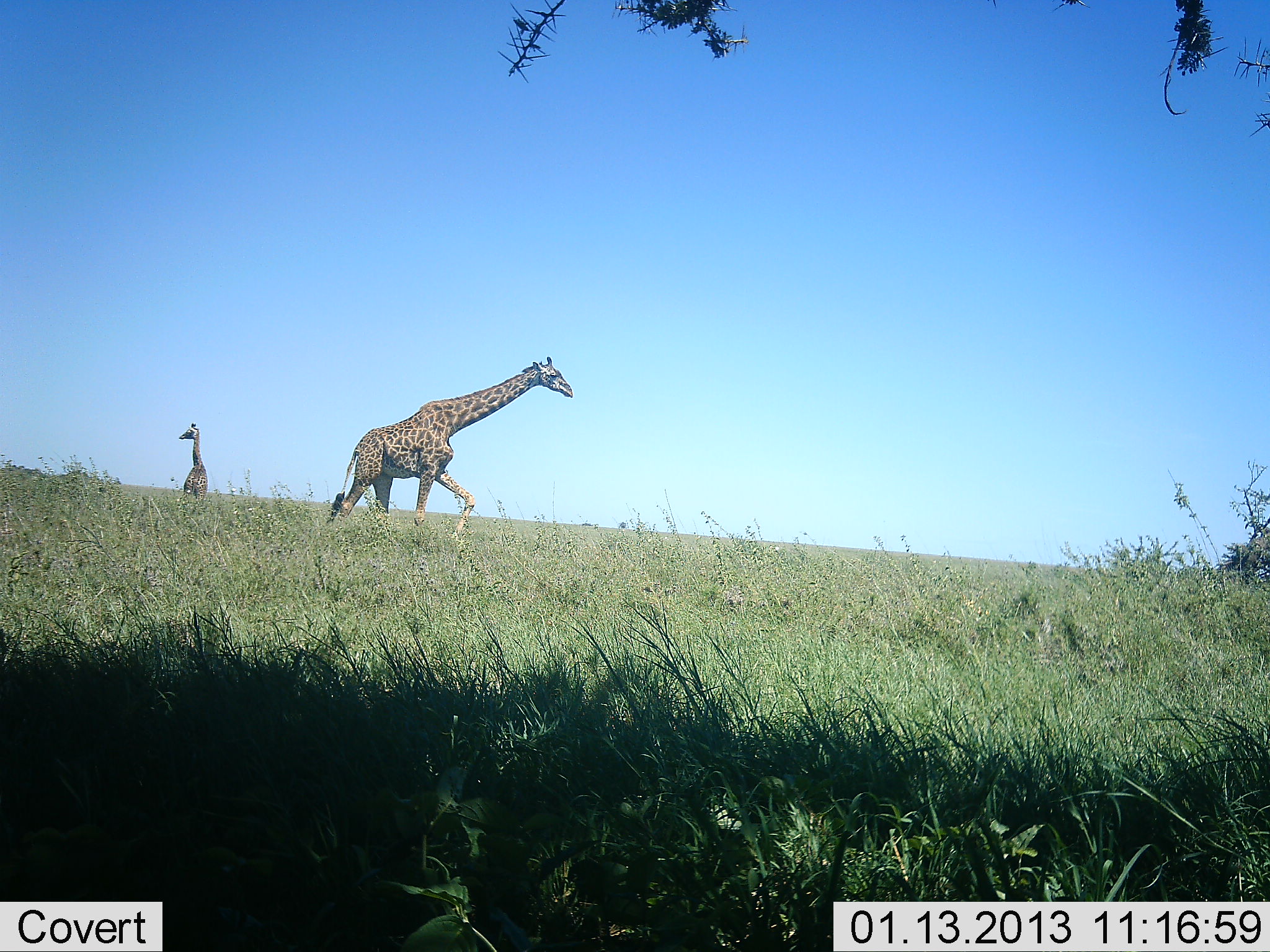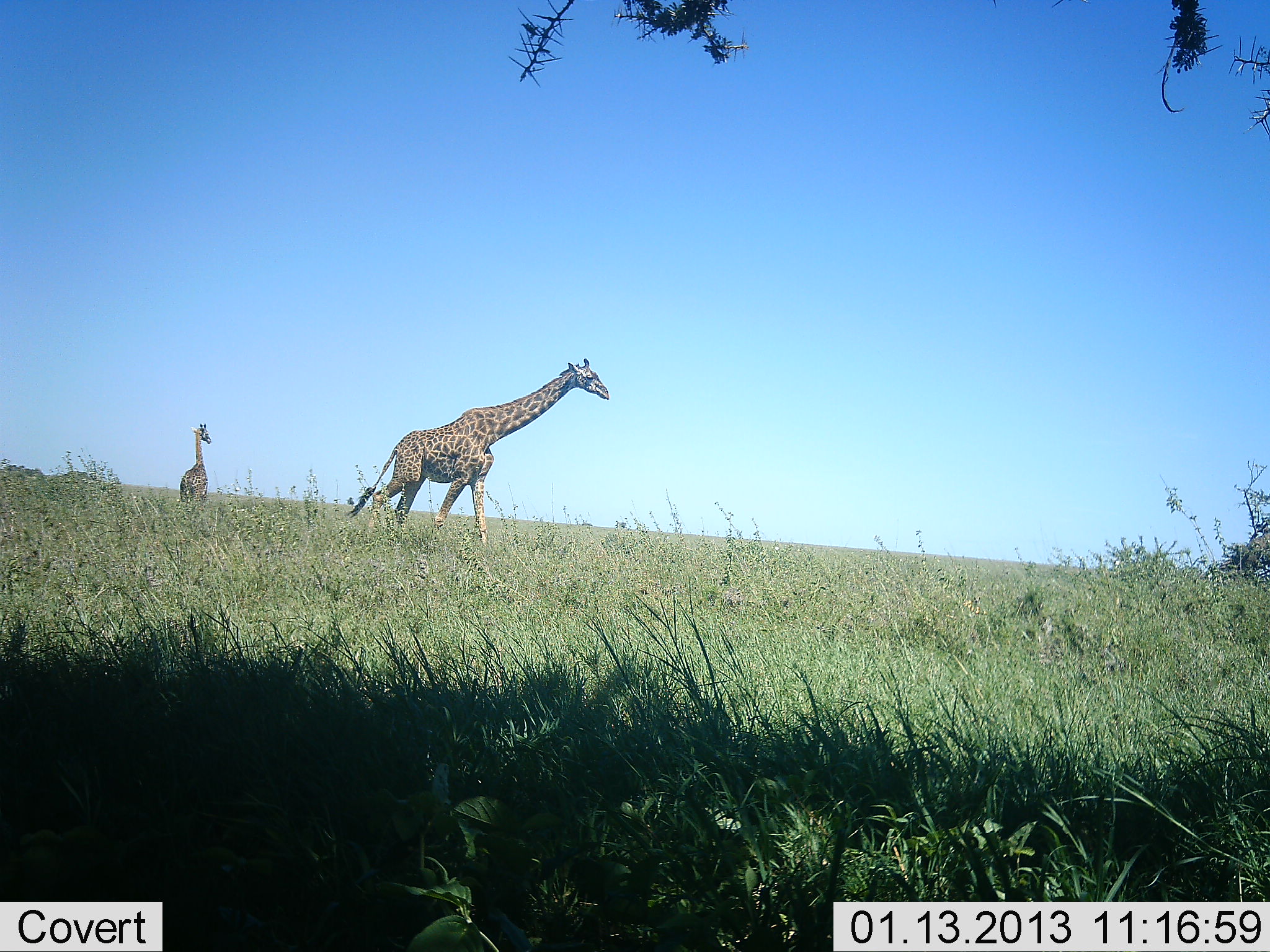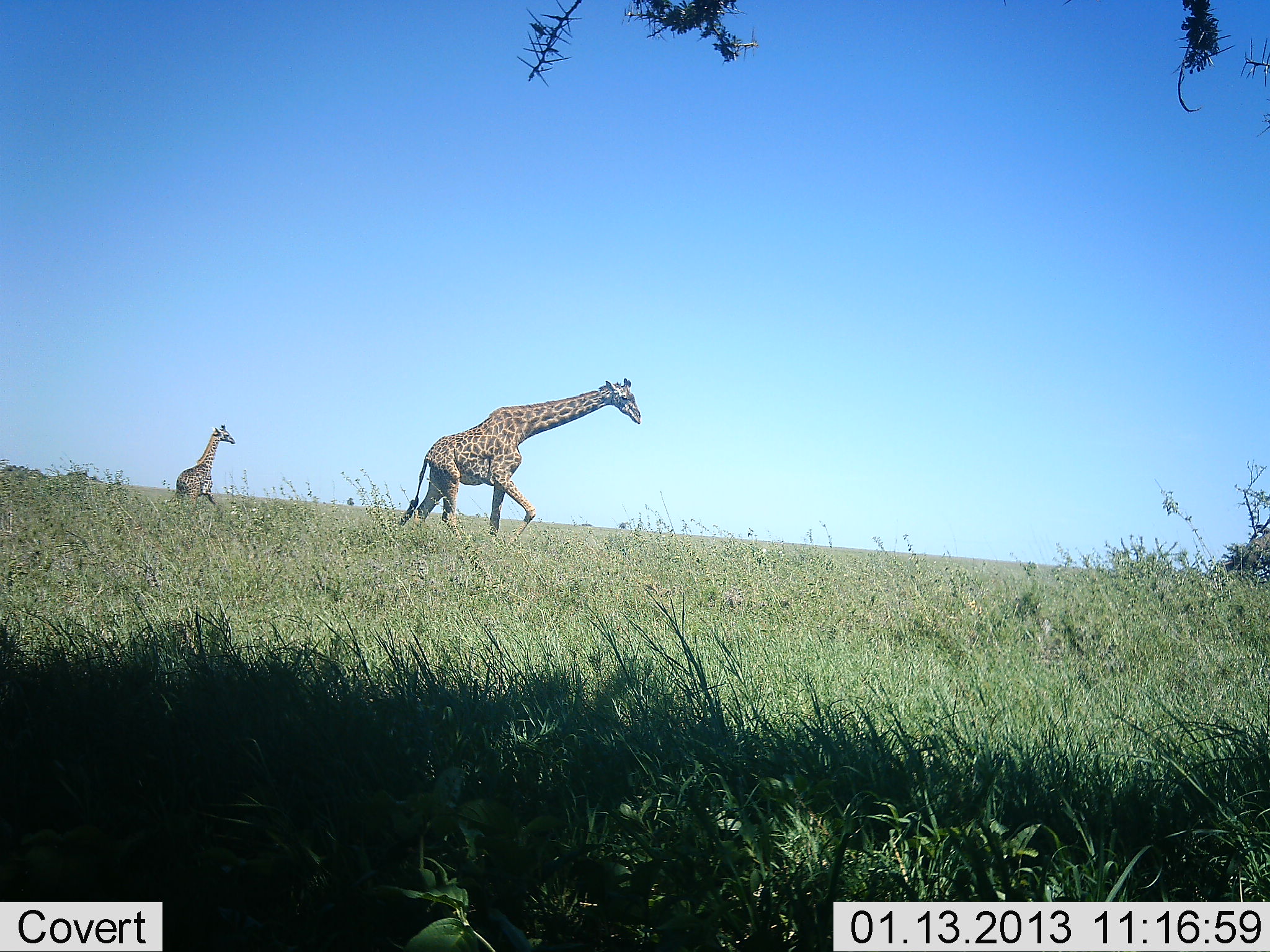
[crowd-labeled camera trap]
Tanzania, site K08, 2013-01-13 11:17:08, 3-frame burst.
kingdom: Animalia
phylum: Chordata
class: Mammalia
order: Artiodactyla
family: Giraffidae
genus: Giraffa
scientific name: Giraffa camelopardalis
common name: giraffe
Giraffe (Giraffa camelopardalis), count 2. Behavior (volunteer vote fractions): standing 26%, resting 0%, moving 100%, interacting 0%. Young present (vote fraction): 17%. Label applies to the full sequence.